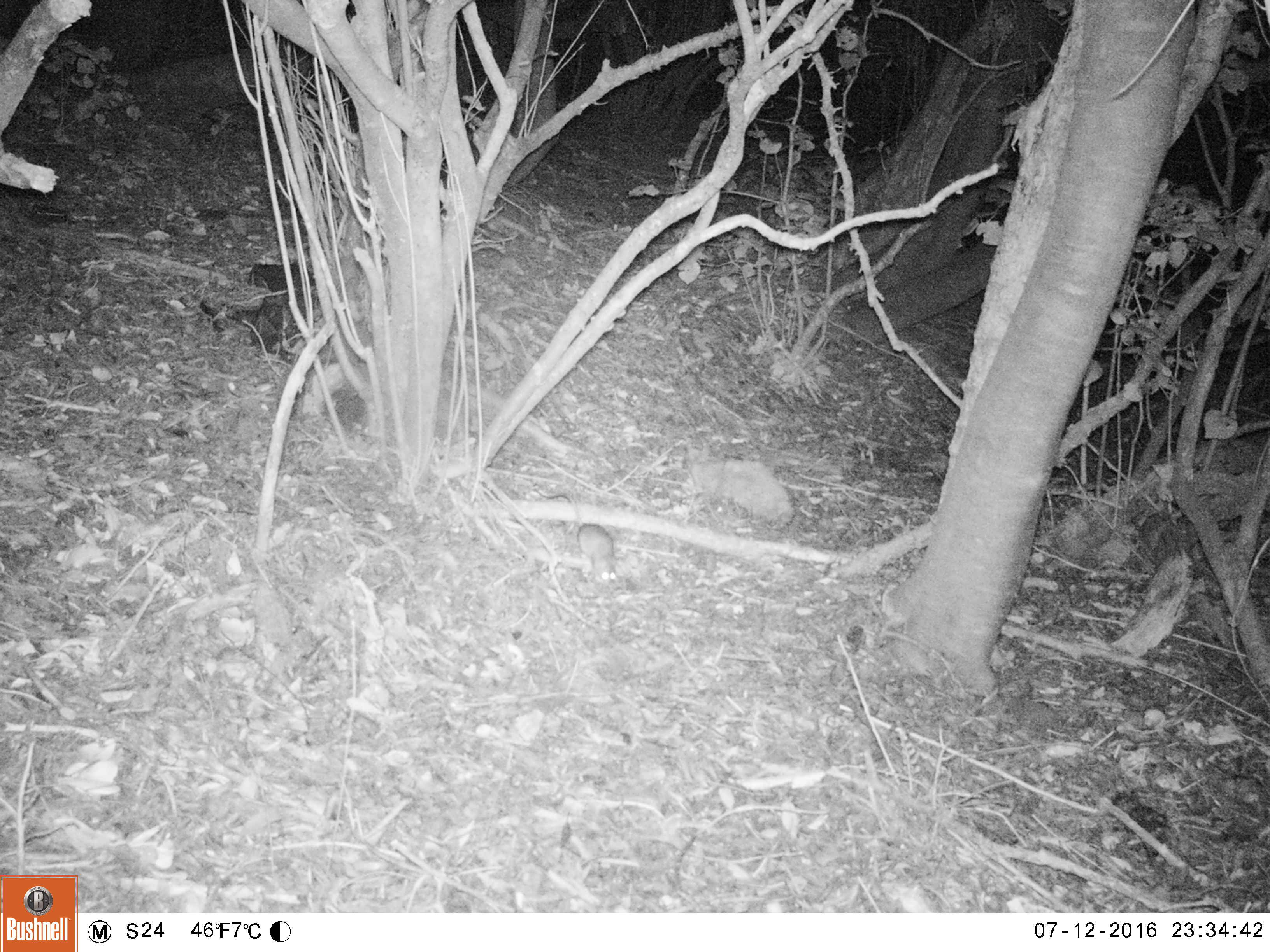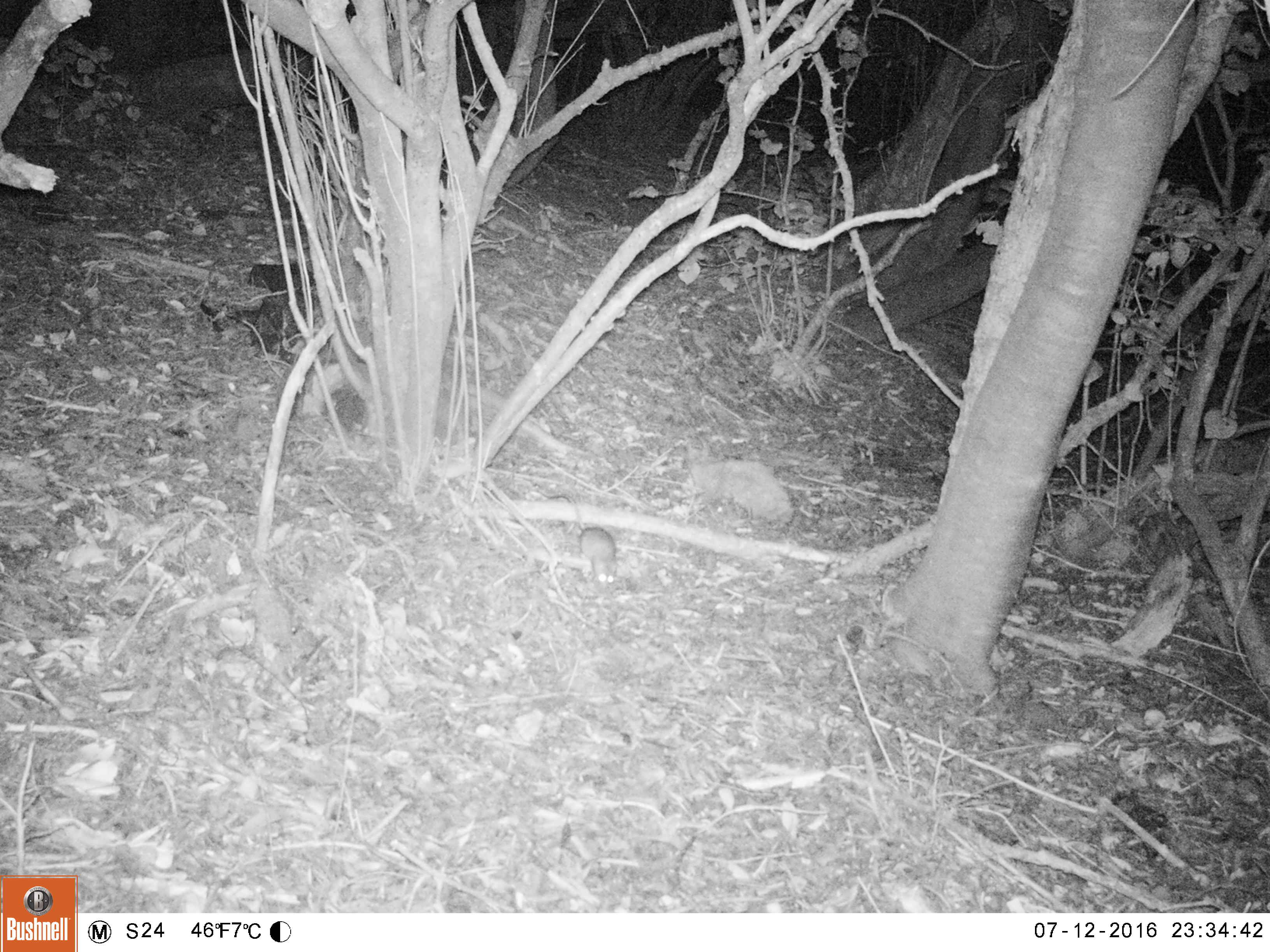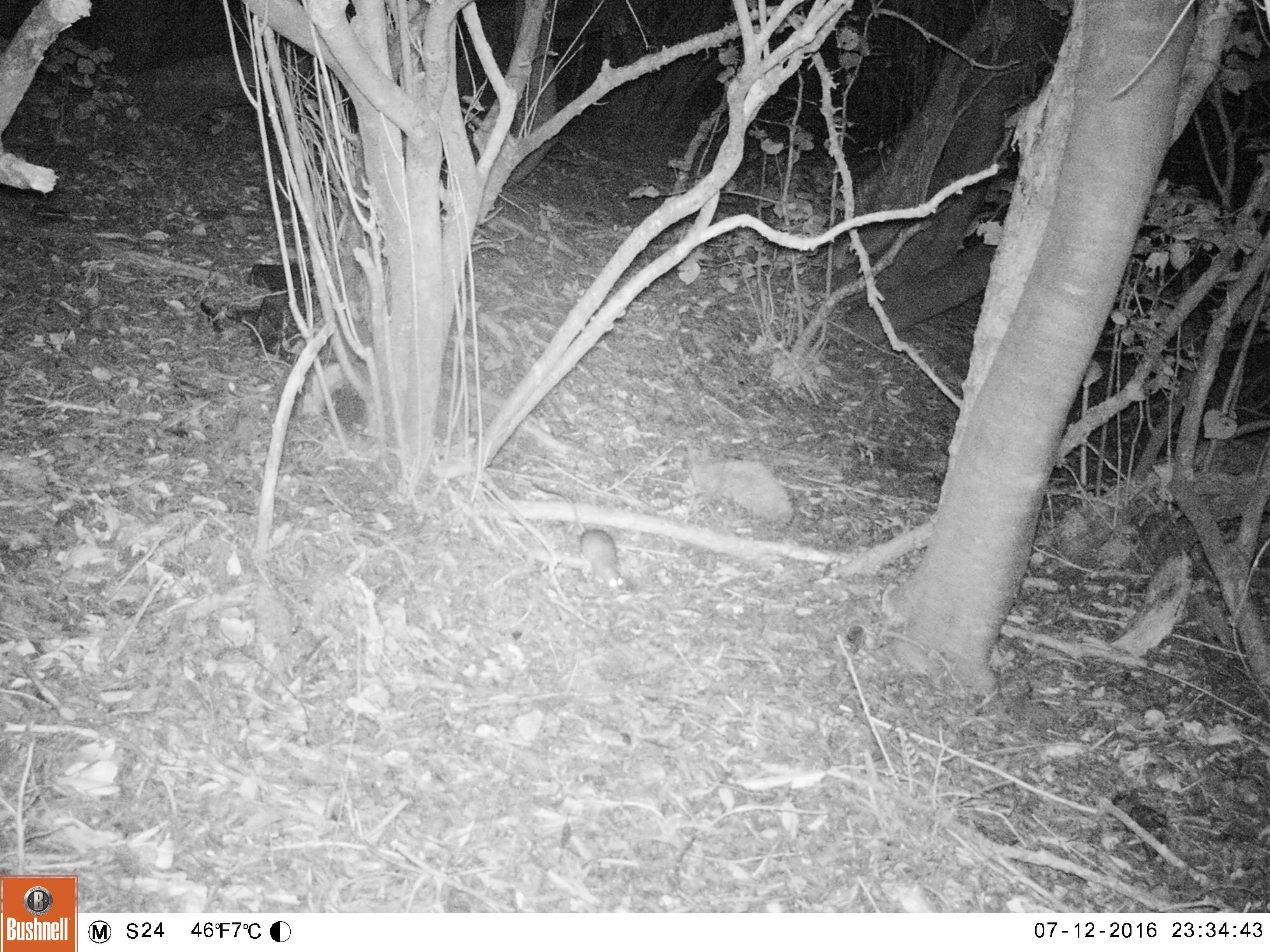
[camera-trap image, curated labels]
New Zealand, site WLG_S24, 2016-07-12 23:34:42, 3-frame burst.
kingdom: Animalia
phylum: Chordata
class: Mammalia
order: Rodentia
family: Muridae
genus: Rattus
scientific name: Rattus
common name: rat